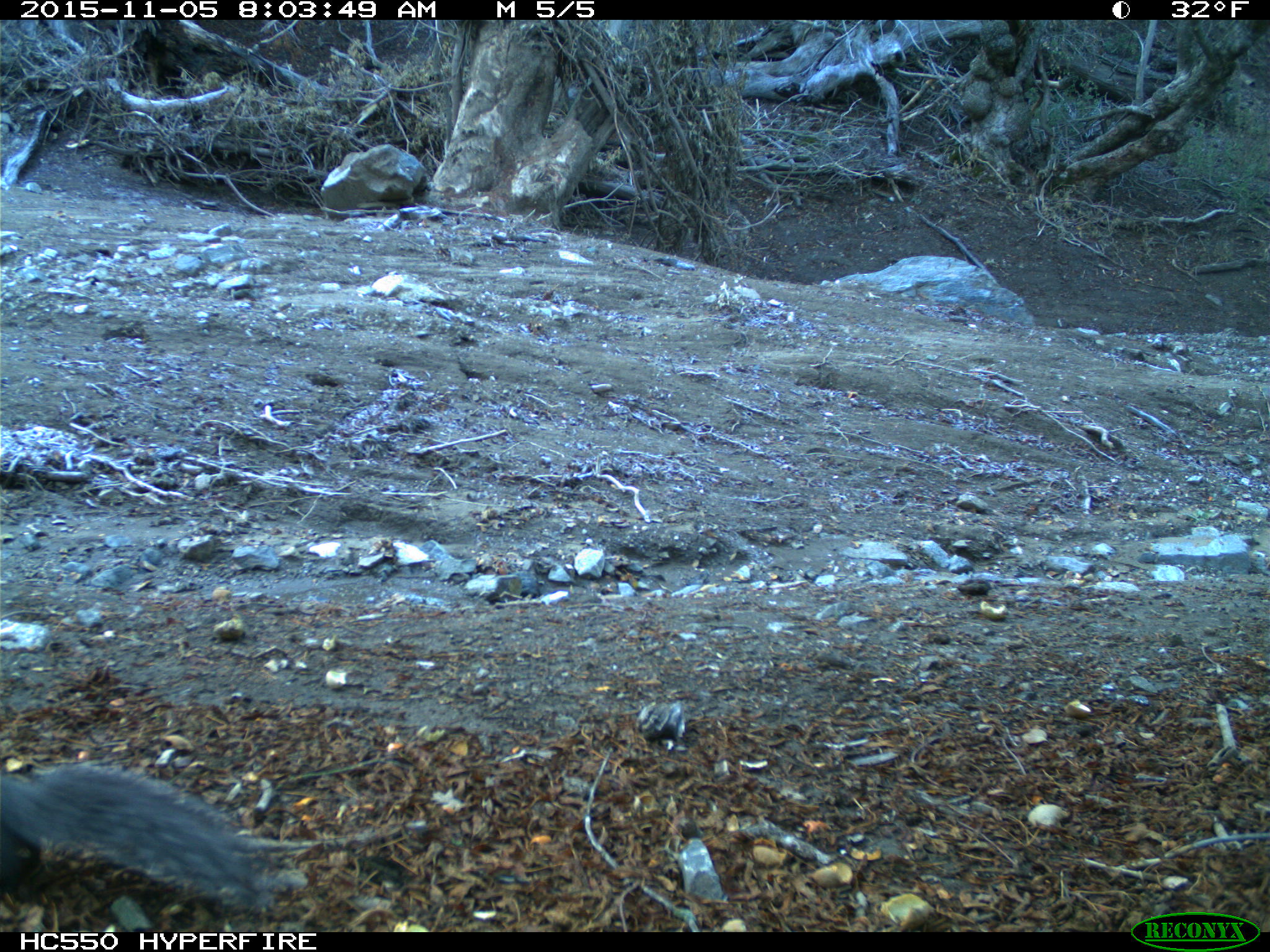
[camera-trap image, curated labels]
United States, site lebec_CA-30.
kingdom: Animalia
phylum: Chordata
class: Mammalia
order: Rodentia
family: Sciuridae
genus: Sciurus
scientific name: Sciurus carolinensis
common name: eastern gray squirrel